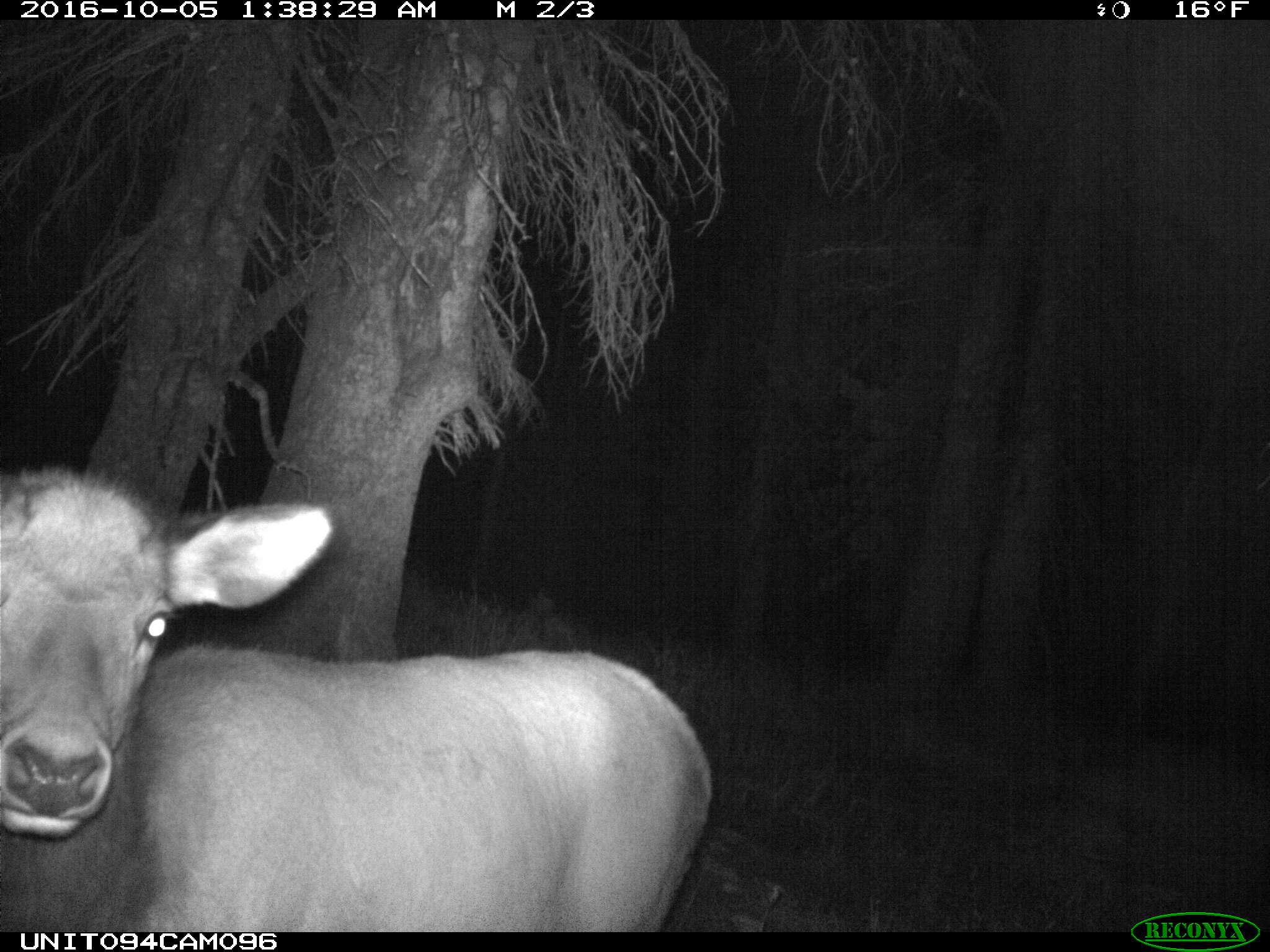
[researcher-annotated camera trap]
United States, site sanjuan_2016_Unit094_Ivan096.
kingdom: Animalia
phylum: Chordata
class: Mammalia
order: Artiodactyla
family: Cervidae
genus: Cervus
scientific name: Cervus elaphus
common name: red deer